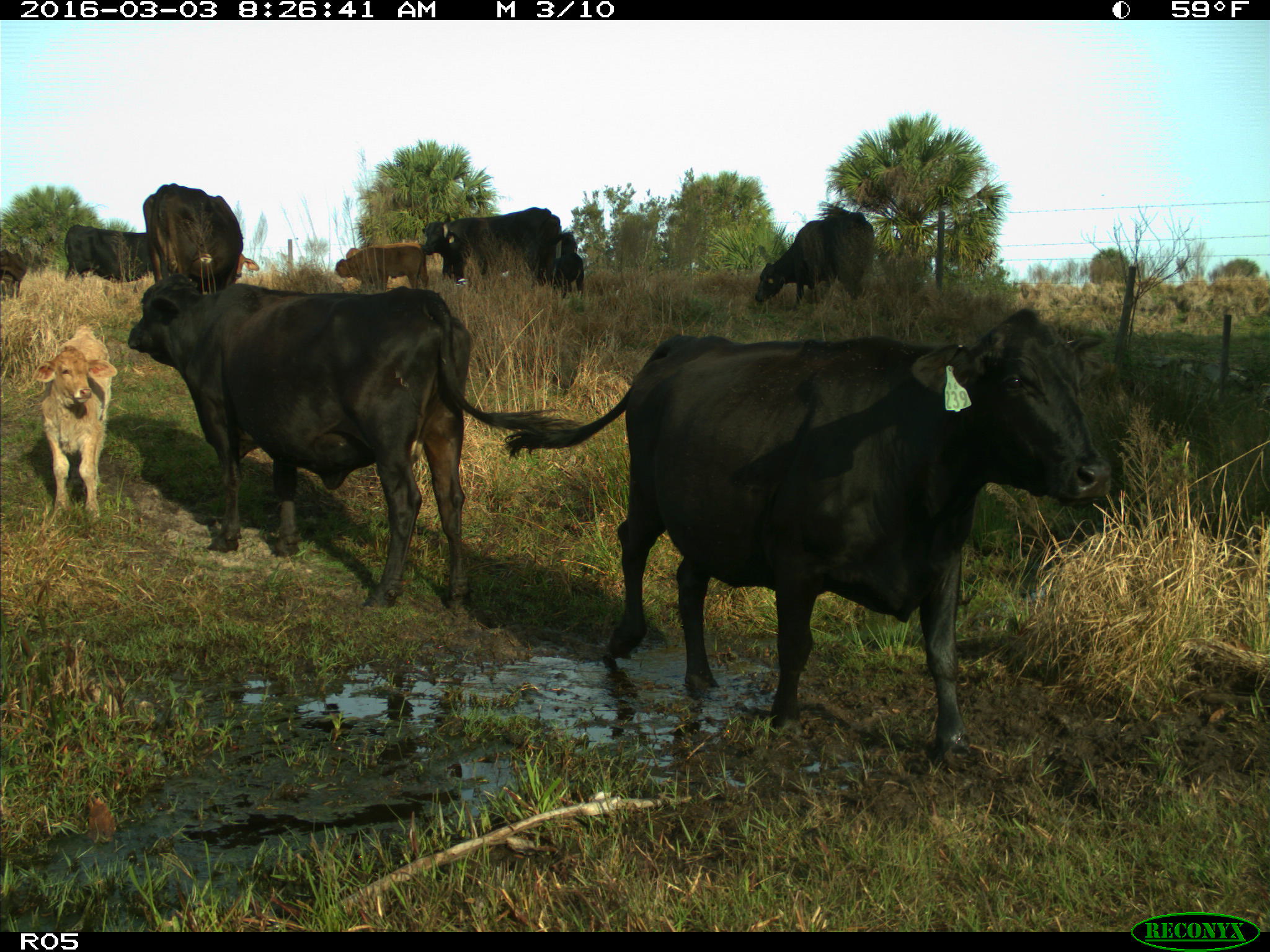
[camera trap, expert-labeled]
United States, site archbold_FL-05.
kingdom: Animalia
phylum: Chordata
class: Mammalia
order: Artiodactyla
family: Bovidae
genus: Bos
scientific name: Bos taurus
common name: domestic cow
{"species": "Bos taurus (domestic cow)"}